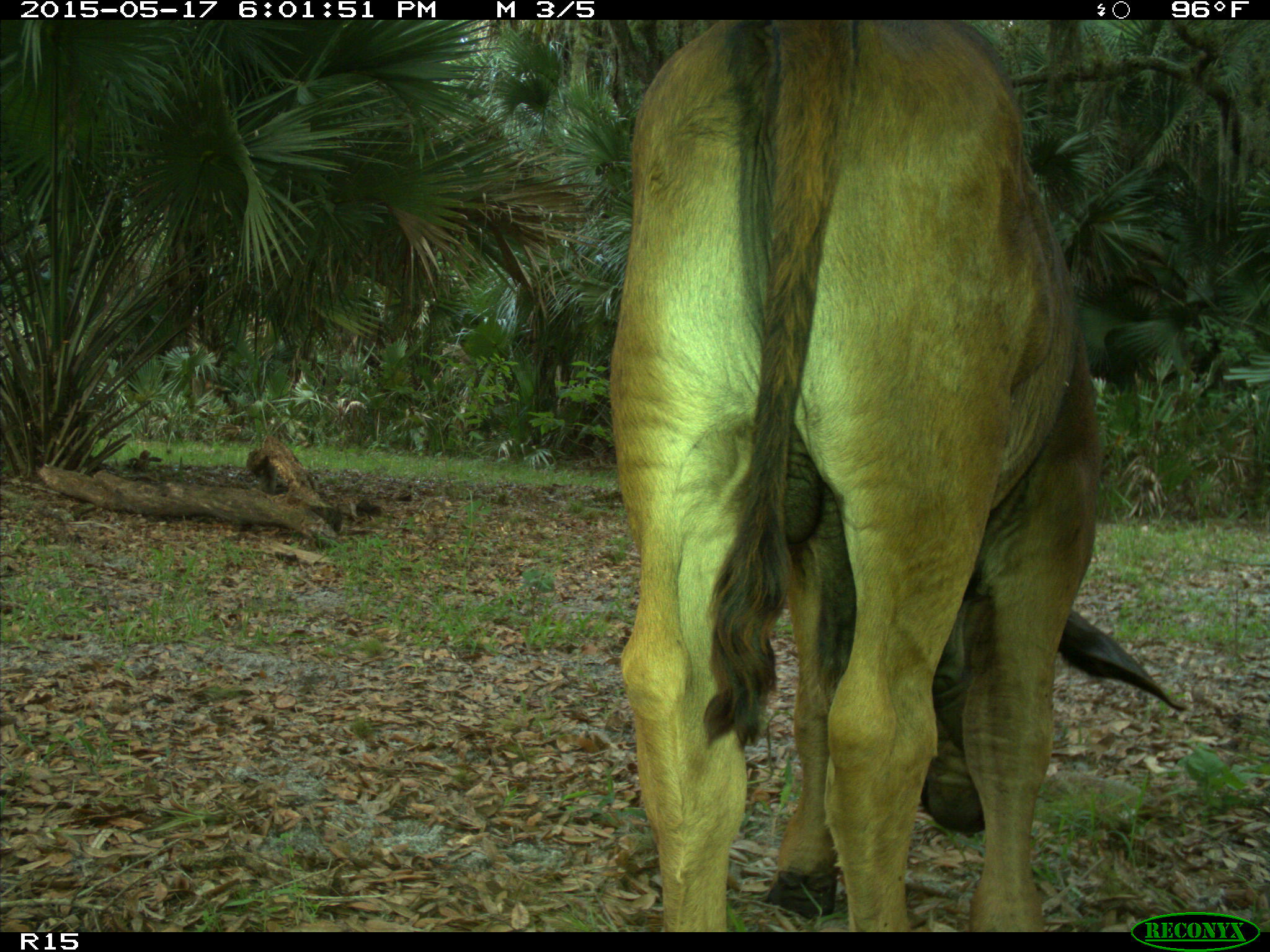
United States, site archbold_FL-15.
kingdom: Animalia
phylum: Chordata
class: Mammalia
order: Artiodactyla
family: Bovidae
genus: Bos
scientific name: Bos taurus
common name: domestic cow